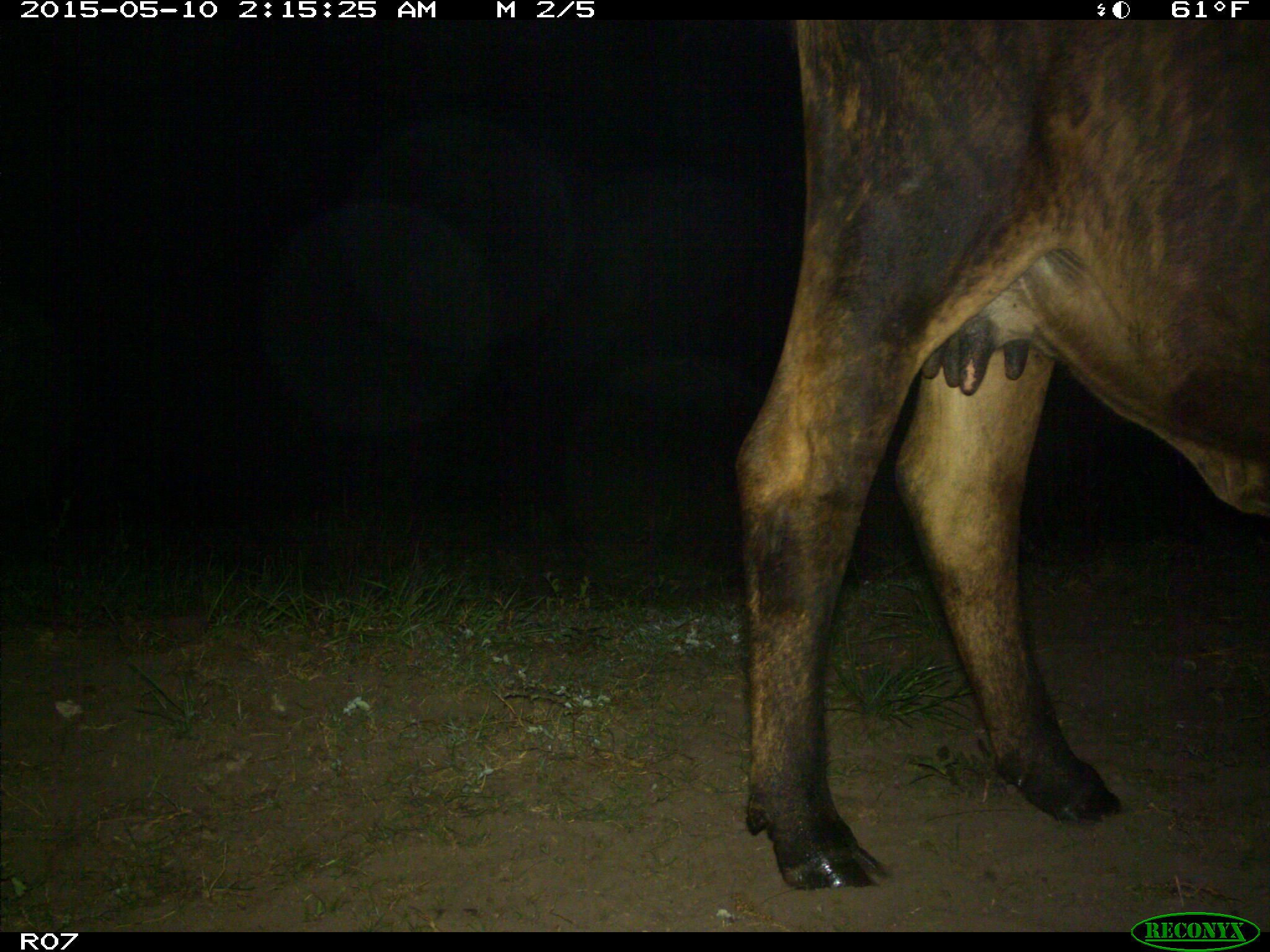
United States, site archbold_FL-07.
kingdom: Animalia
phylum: Chordata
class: Mammalia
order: Artiodactyla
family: Bovidae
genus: Bos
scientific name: Bos taurus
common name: domestic cow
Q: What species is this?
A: Bos taurus (domestic cow).